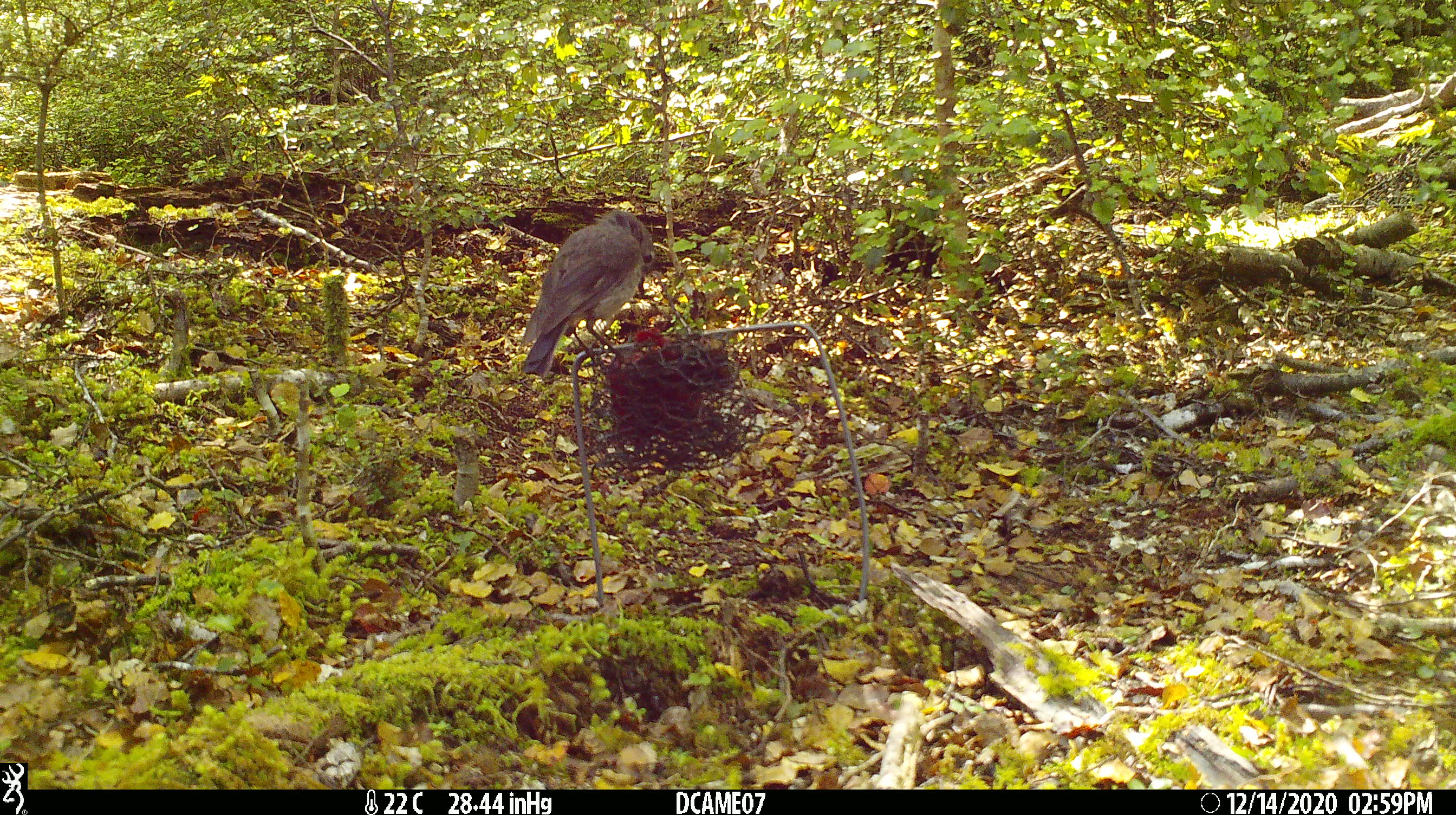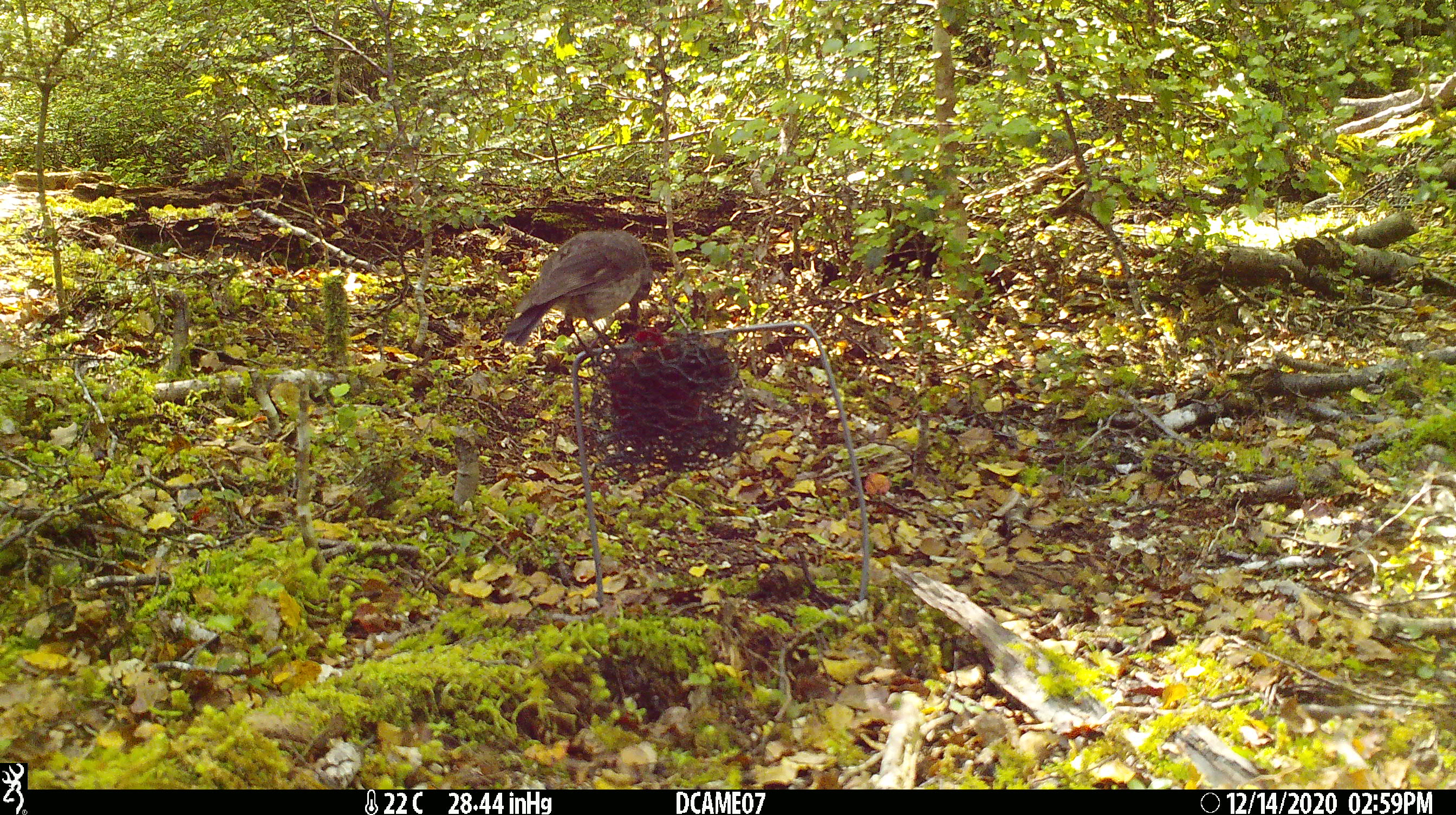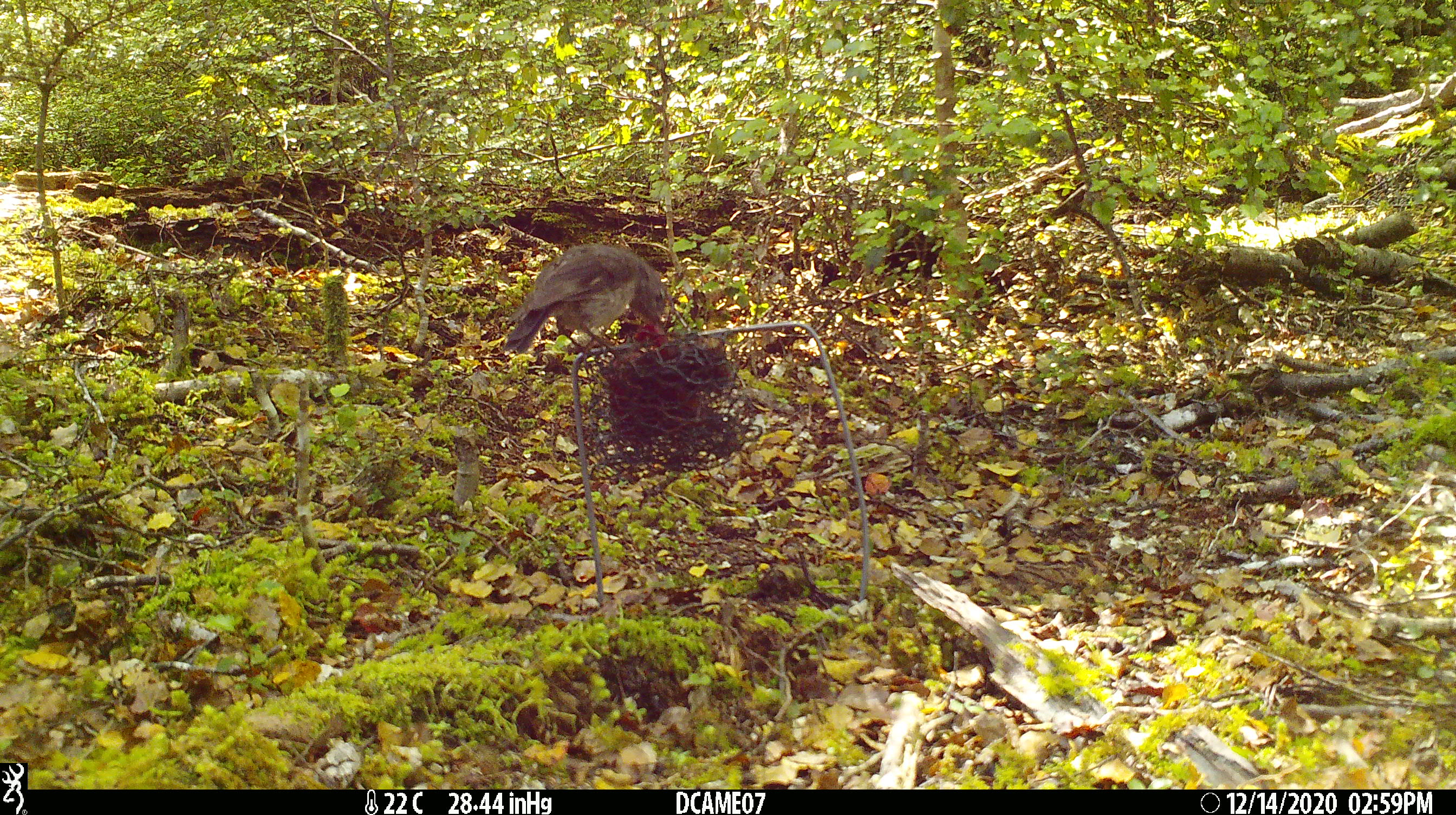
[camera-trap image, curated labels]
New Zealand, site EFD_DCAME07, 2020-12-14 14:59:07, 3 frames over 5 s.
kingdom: Animalia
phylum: Chordata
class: Aves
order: Passeriformes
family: Petroicidae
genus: Petroica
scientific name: Petroica australis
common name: new zealand robin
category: robin